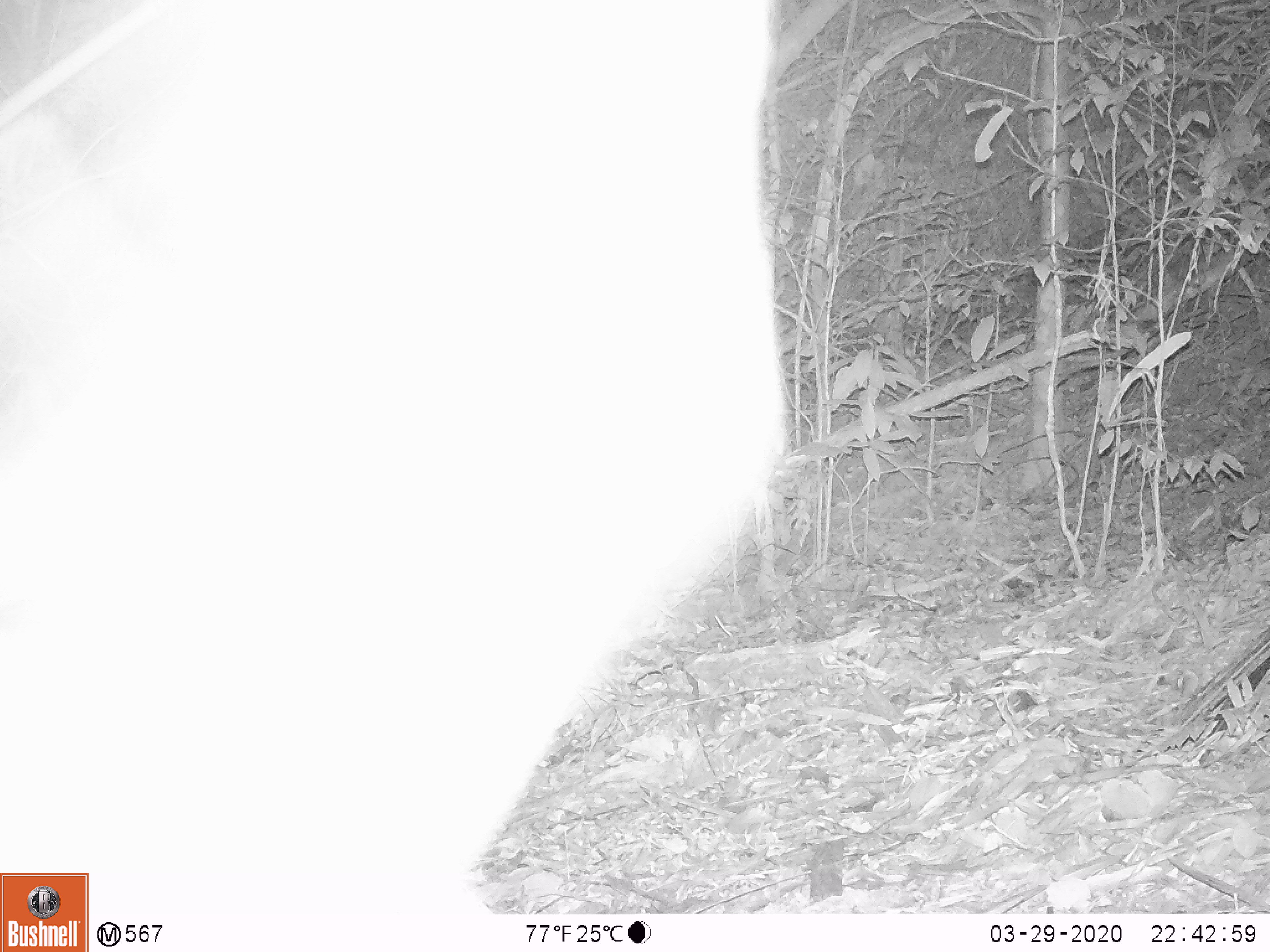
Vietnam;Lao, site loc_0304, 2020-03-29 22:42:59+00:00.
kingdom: Animalia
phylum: Chordata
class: Mammalia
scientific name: Mammalia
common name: mammal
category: unidentified mammal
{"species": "unidentified mammal (mammal) (Mammalia)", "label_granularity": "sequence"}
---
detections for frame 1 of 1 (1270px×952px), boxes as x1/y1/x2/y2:
unidentified mammal: 0/1/785/914